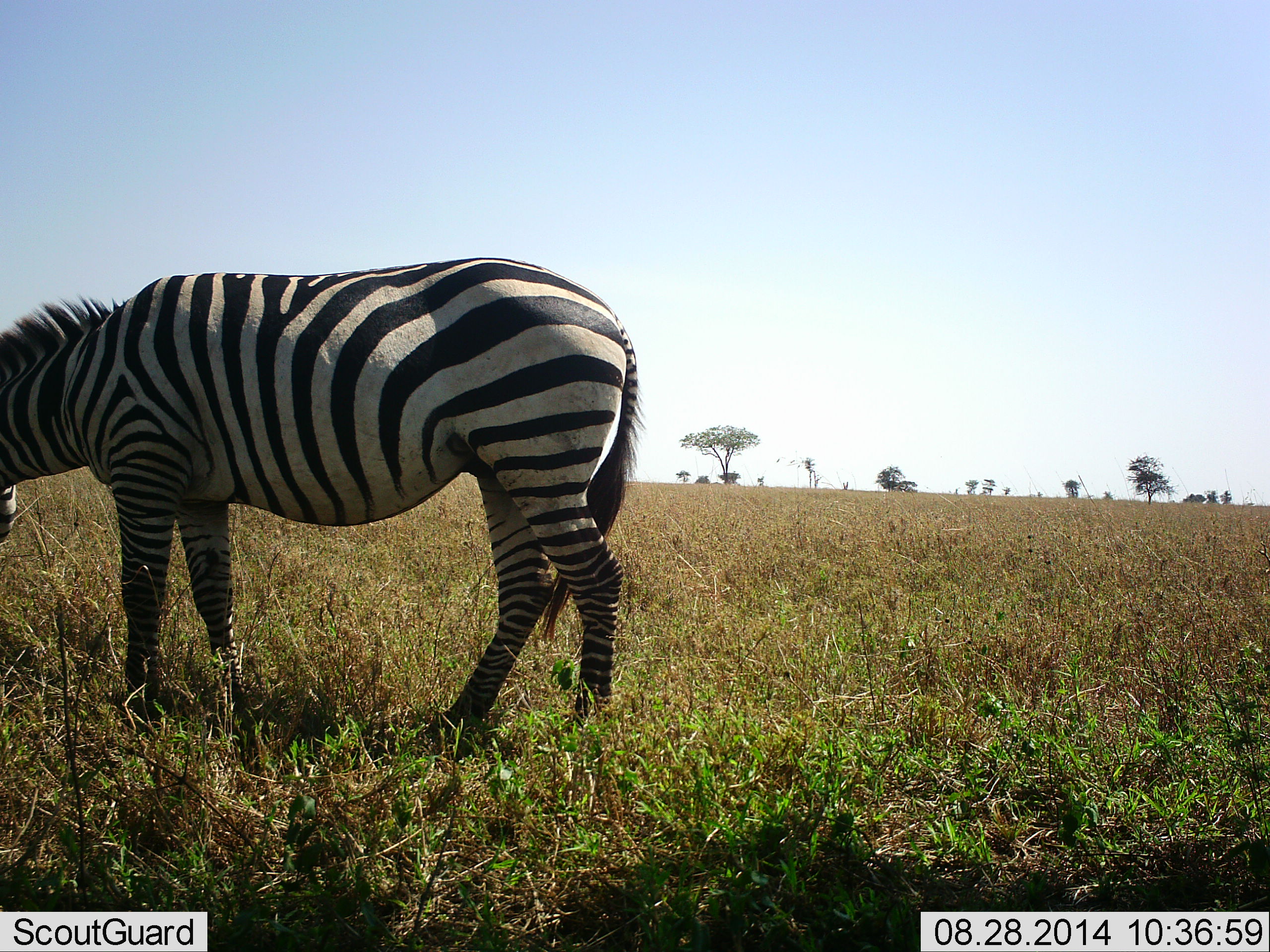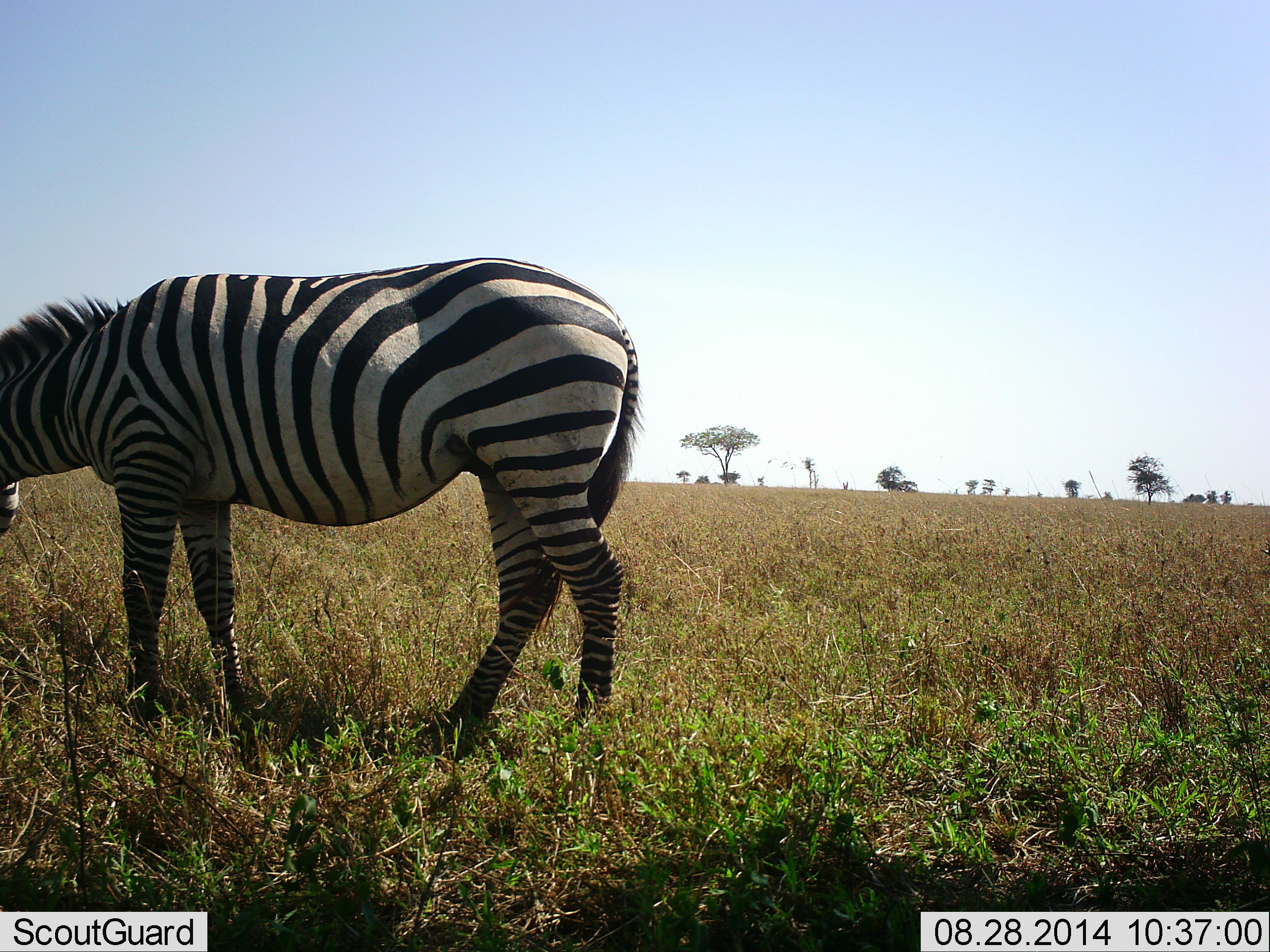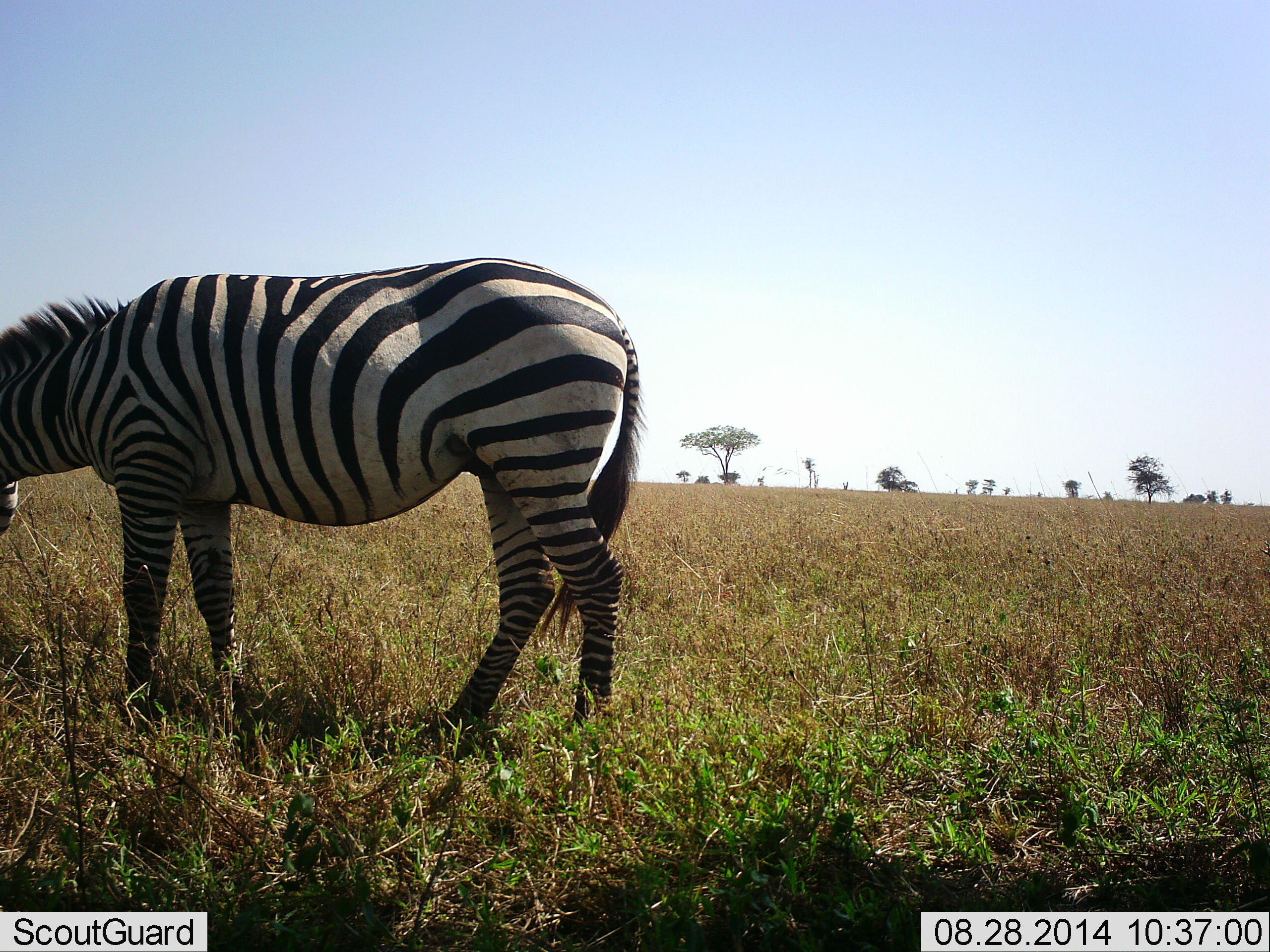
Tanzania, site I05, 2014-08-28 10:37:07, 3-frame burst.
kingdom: Animalia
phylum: Chordata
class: Mammalia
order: Perissodactyla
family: Equidae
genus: Equus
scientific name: Equus quagga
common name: plains zebra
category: zebra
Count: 1.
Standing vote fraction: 60%.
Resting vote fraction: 10%.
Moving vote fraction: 0%.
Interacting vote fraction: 0%.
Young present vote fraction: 0%.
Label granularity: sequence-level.